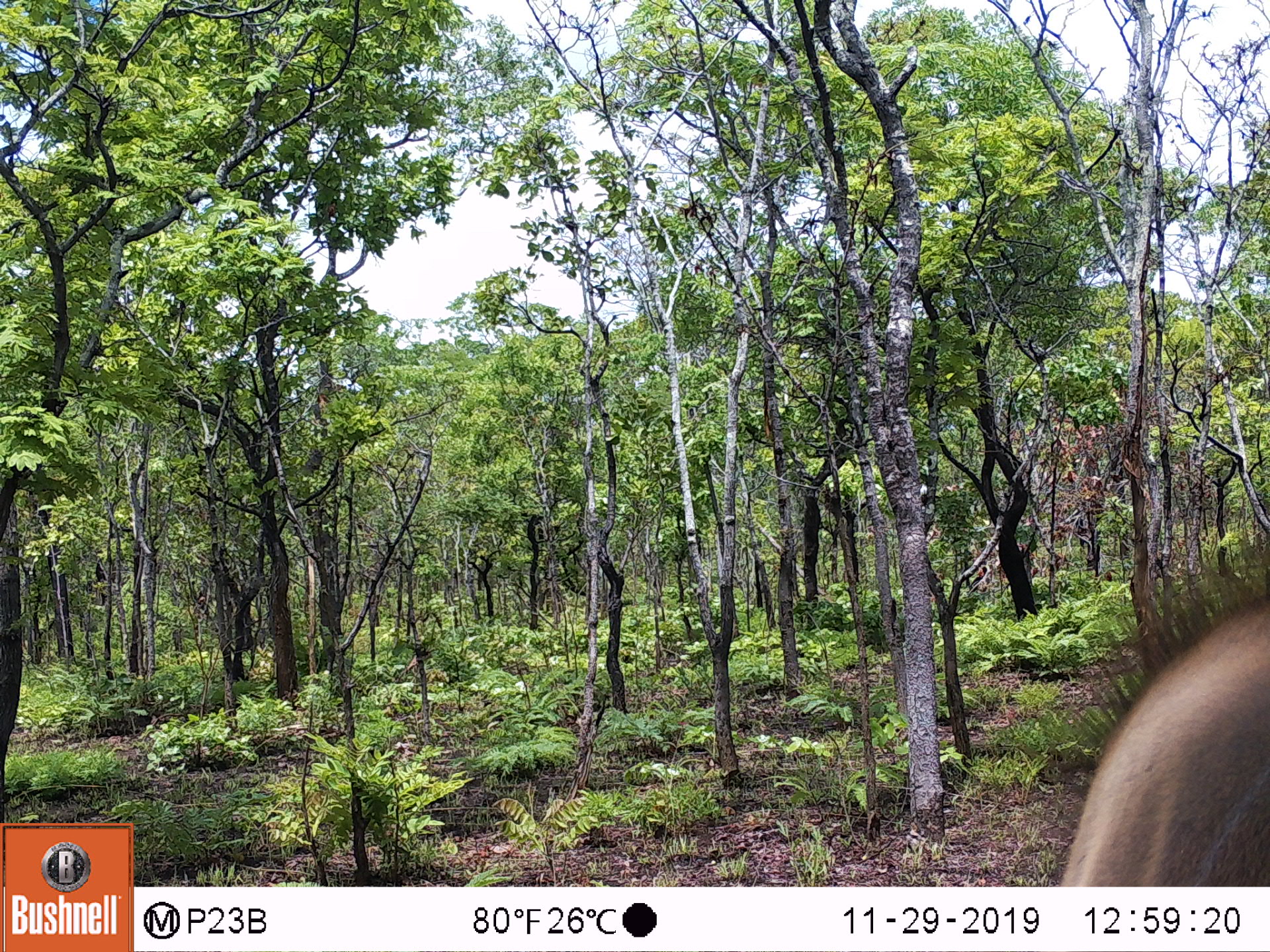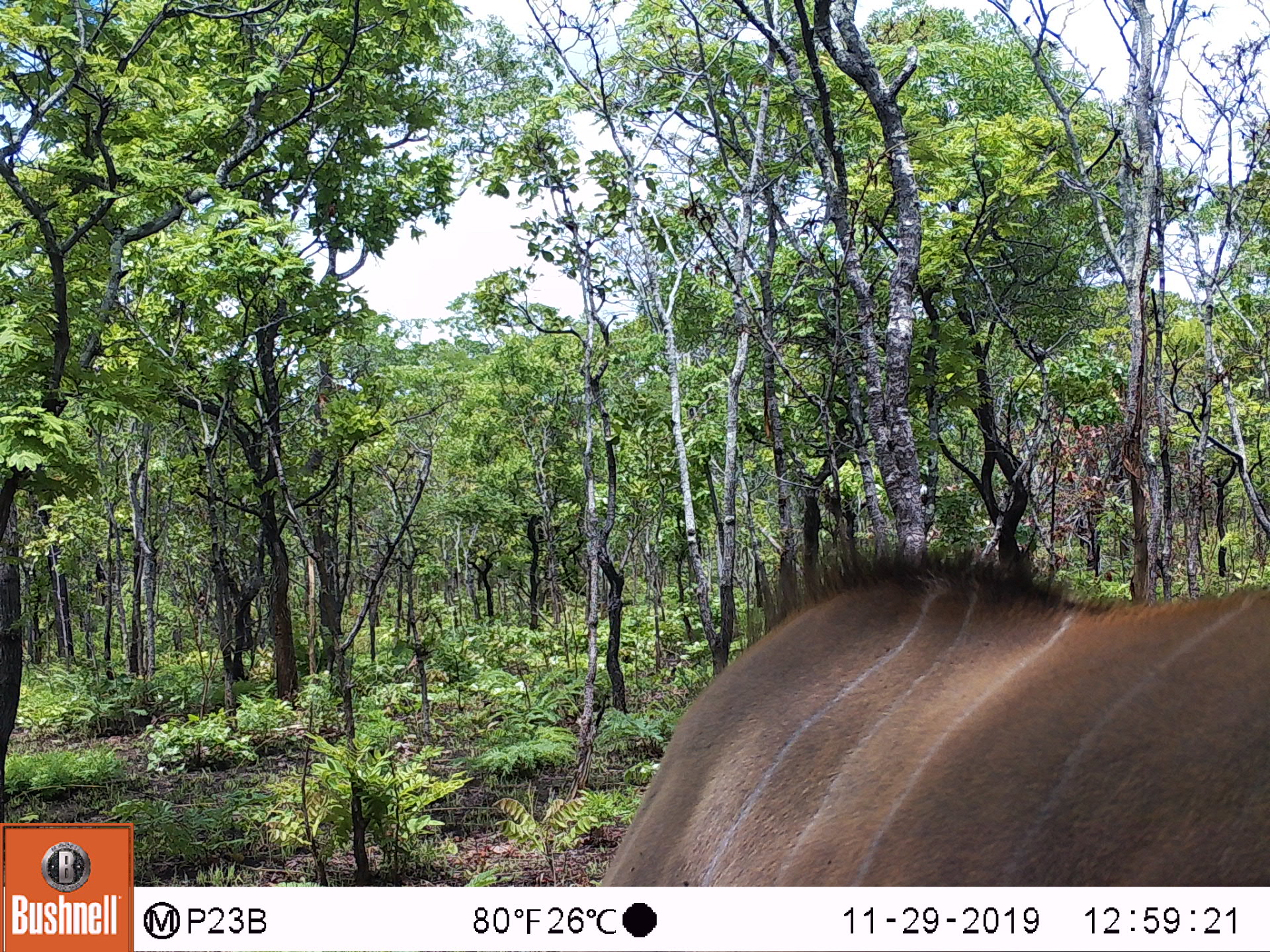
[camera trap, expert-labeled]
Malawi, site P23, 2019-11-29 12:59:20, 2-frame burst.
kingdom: Animalia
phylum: Chordata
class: Mammalia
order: Artiodactyla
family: Bovidae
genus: Tragelaphus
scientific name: Tragelaphus oryx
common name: common eland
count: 1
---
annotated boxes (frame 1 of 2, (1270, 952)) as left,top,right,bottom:
common eland: 1048,568,1262,887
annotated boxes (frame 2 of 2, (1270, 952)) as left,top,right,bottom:
common eland: 511,535,1262,879